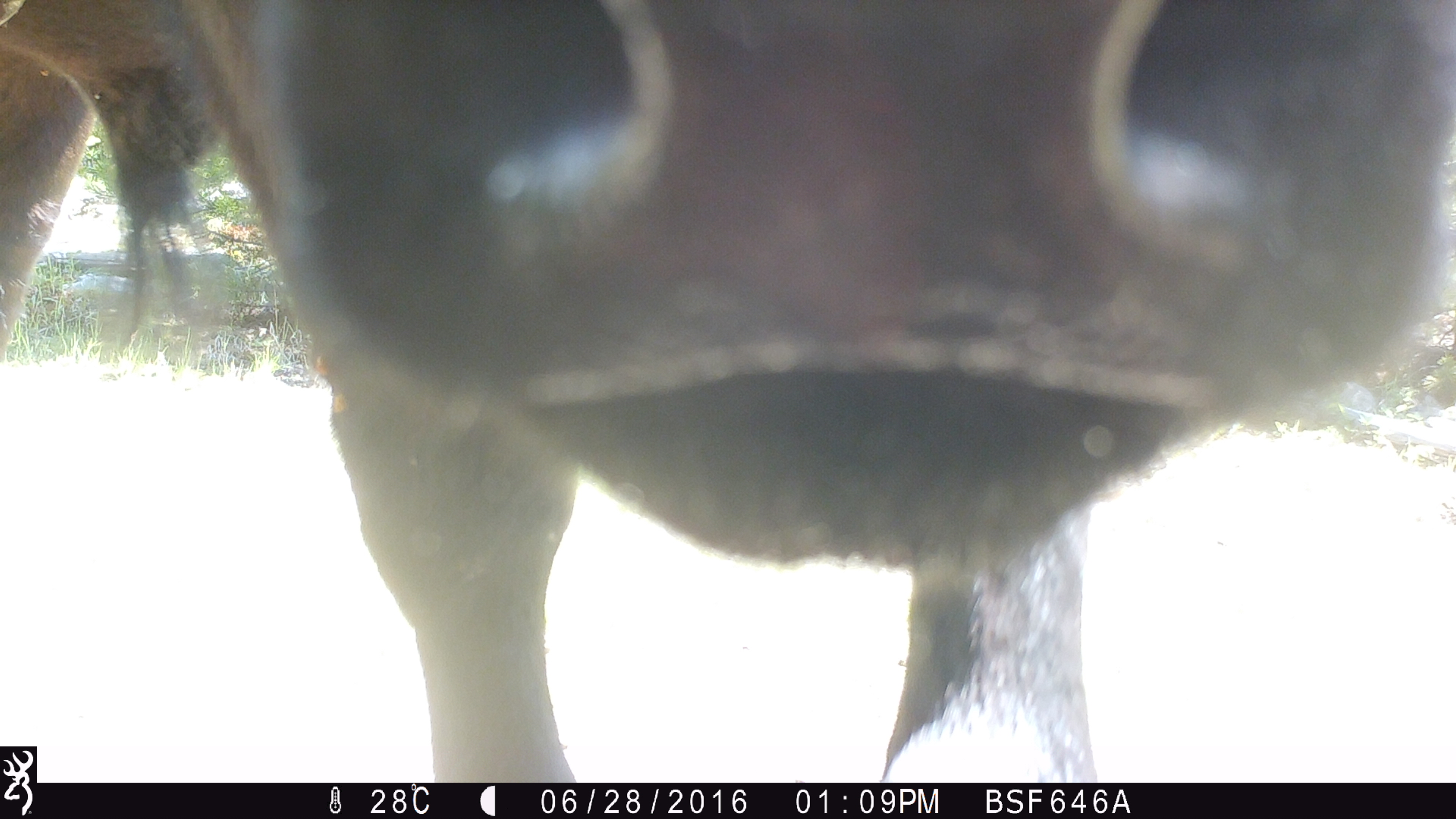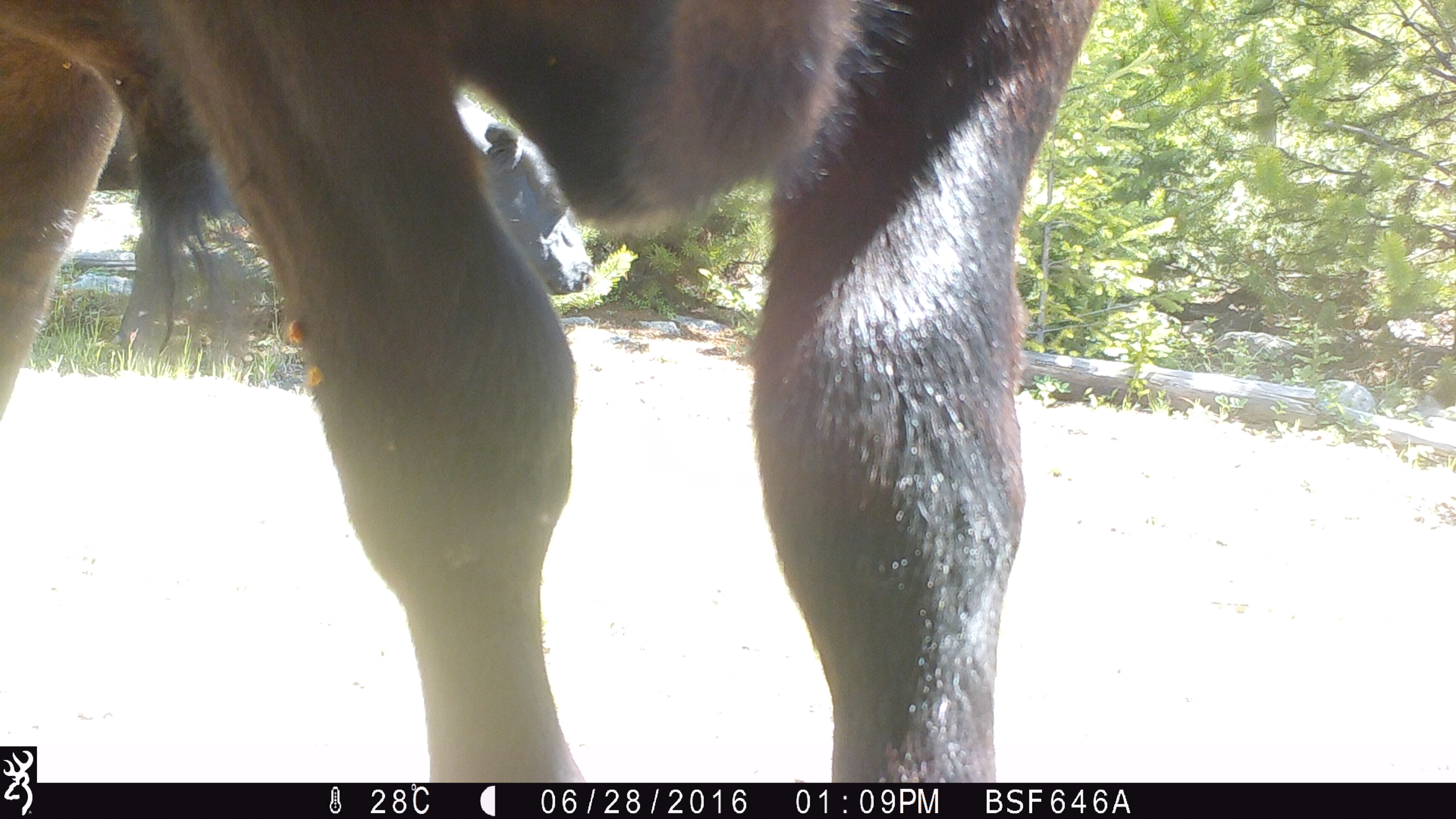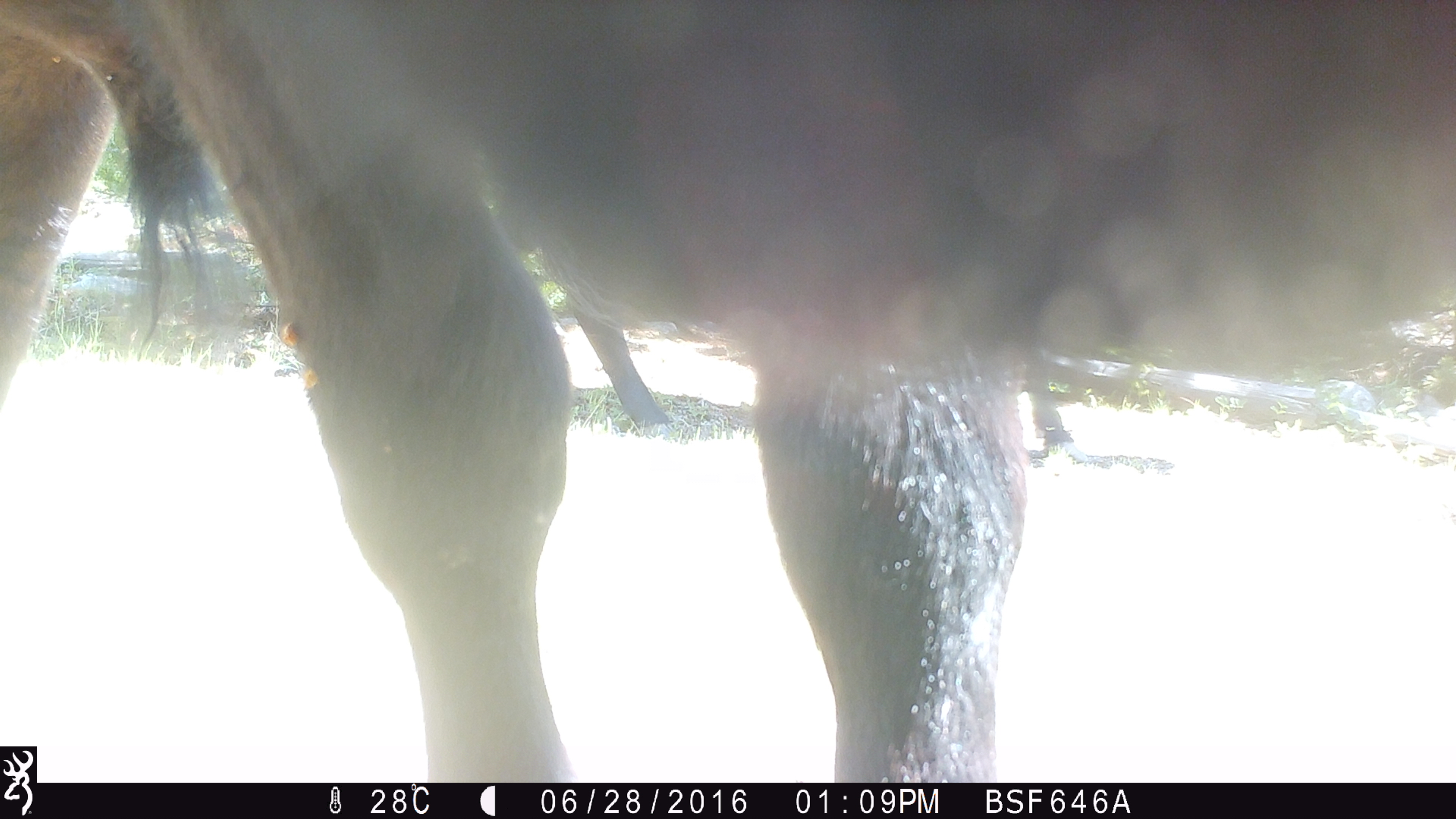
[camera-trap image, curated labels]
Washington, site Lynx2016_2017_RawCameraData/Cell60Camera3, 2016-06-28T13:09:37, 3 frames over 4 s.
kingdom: Animalia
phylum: Chordata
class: Mammalia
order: Artiodactyla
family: Bovidae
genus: Bos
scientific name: Bos taurus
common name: domestic cattle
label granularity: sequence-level